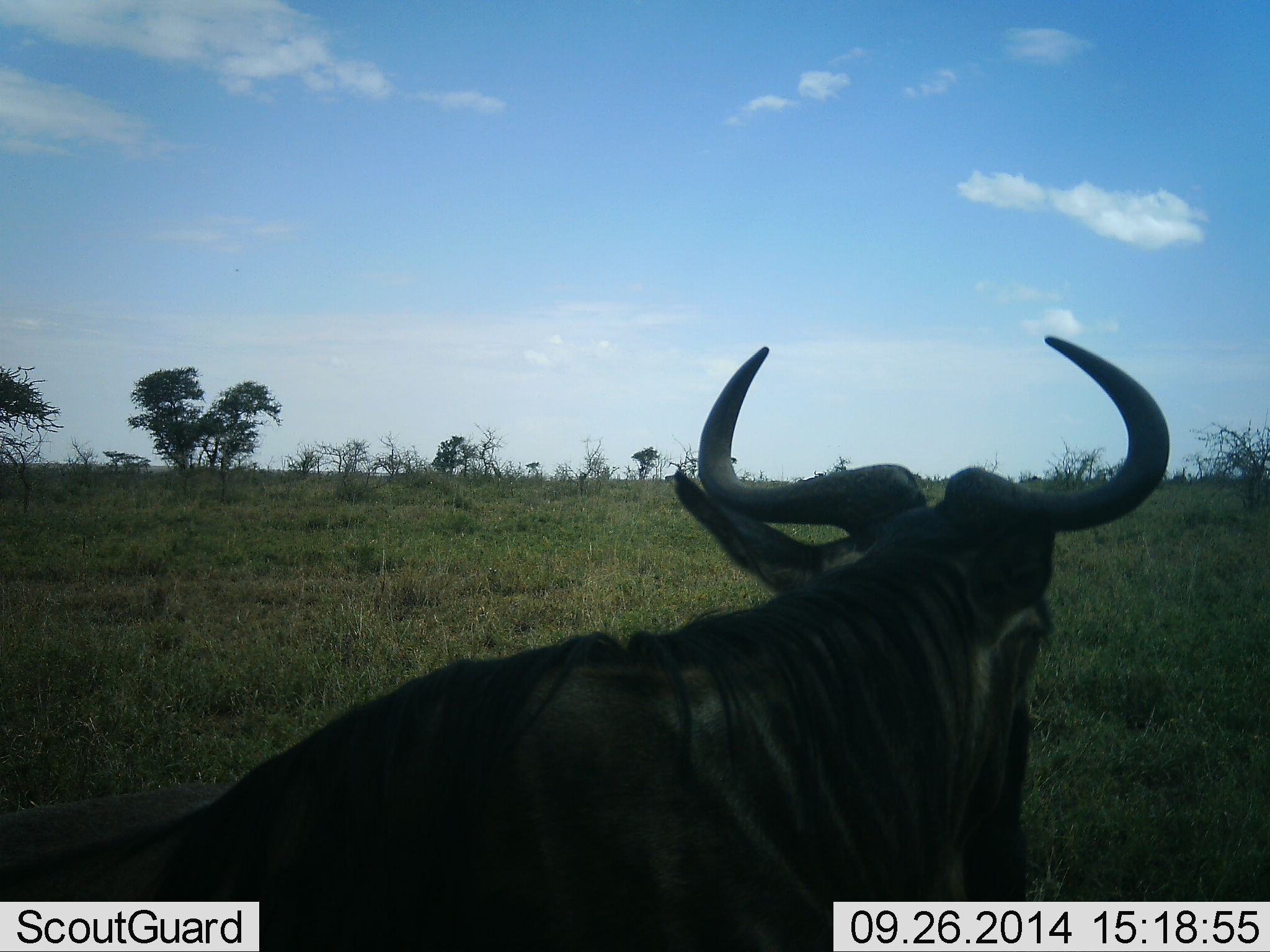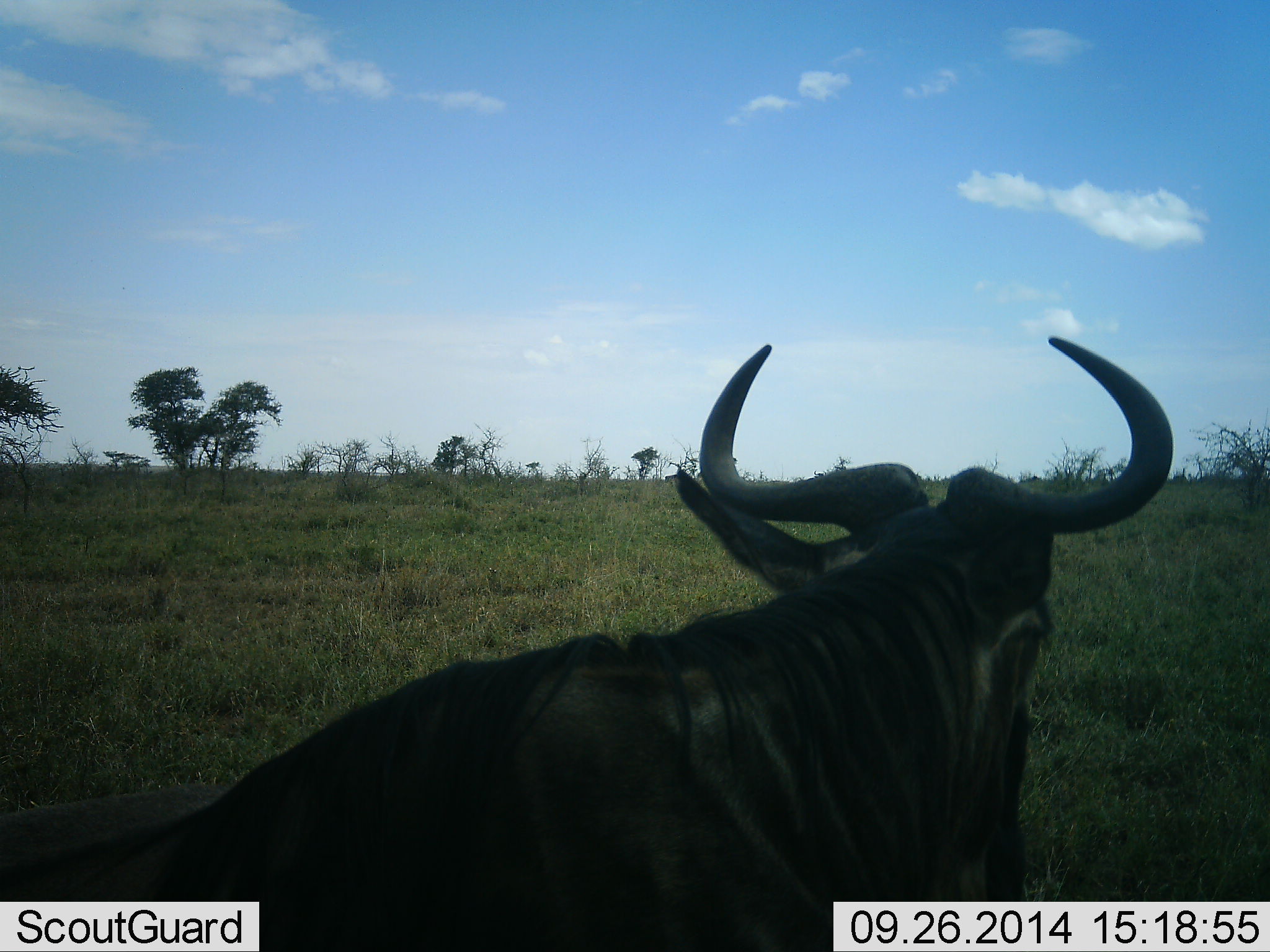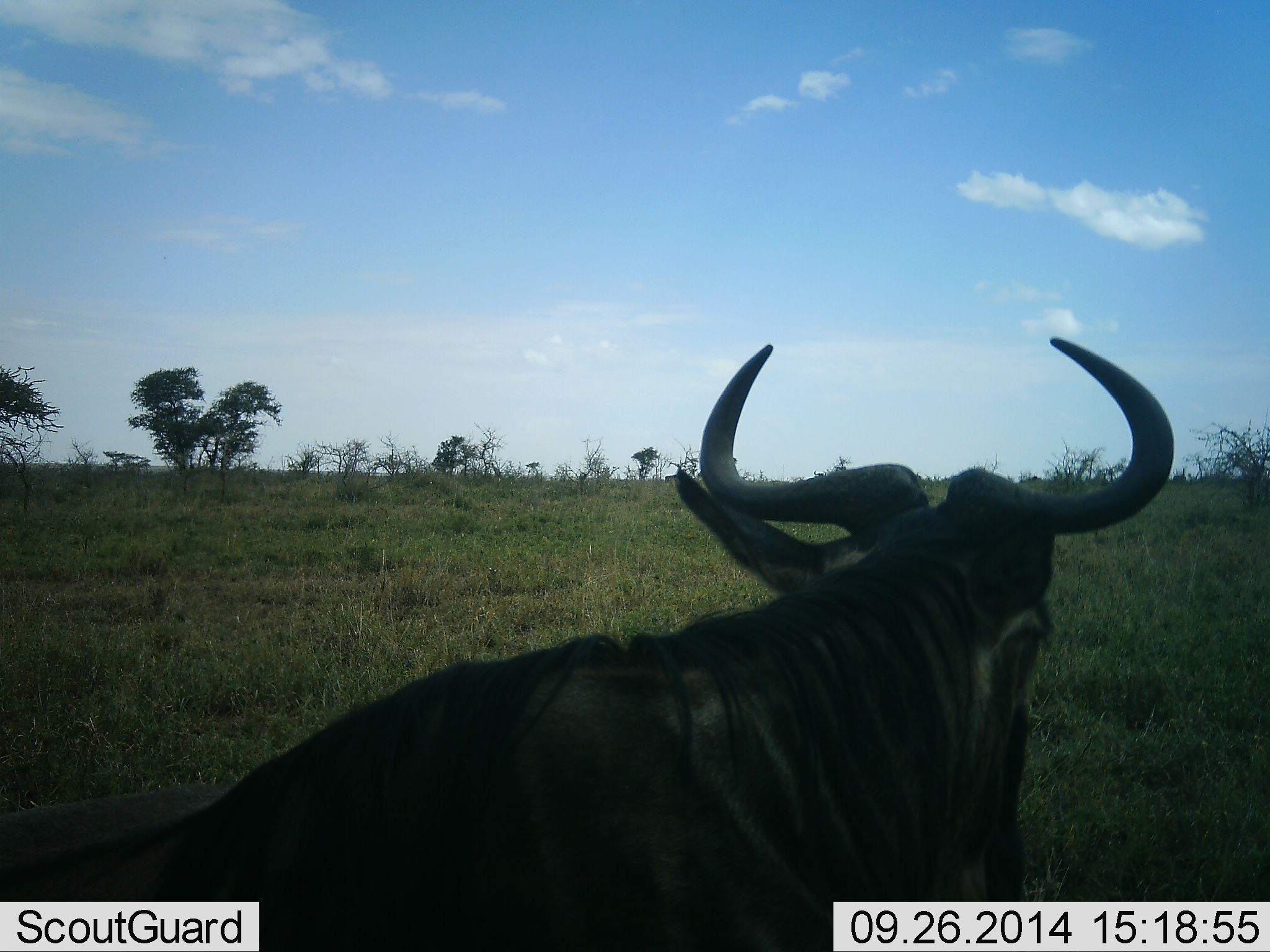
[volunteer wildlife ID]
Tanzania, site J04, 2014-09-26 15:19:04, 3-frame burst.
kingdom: Animalia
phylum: Chordata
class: Mammalia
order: Artiodactyla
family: Bovidae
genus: Connochaetes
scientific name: Connochaetes taurinus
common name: blue wildebeest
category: wildebeest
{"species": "wildebeest (blue wildebeest) (Connochaetes taurinus)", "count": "1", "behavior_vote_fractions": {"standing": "60%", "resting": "30%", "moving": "10%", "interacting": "0%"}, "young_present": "0%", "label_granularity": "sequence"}